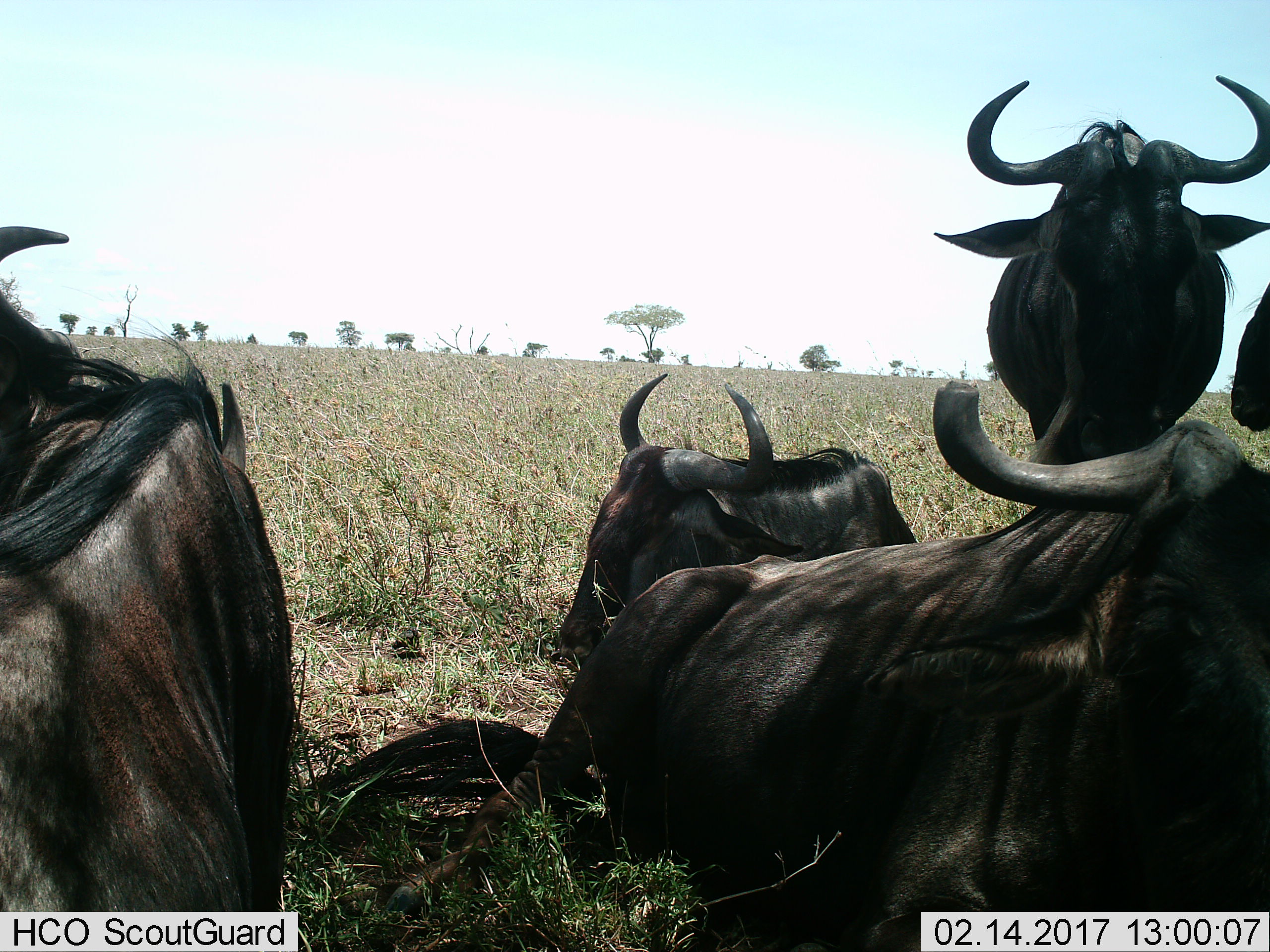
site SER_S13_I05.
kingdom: Animalia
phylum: Chordata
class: Mammalia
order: Artiodactyla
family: Bovidae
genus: Connochaetes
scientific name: Connochaetes taurinus taurinus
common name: blue wildebeest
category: wildebeestblue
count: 5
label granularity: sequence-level